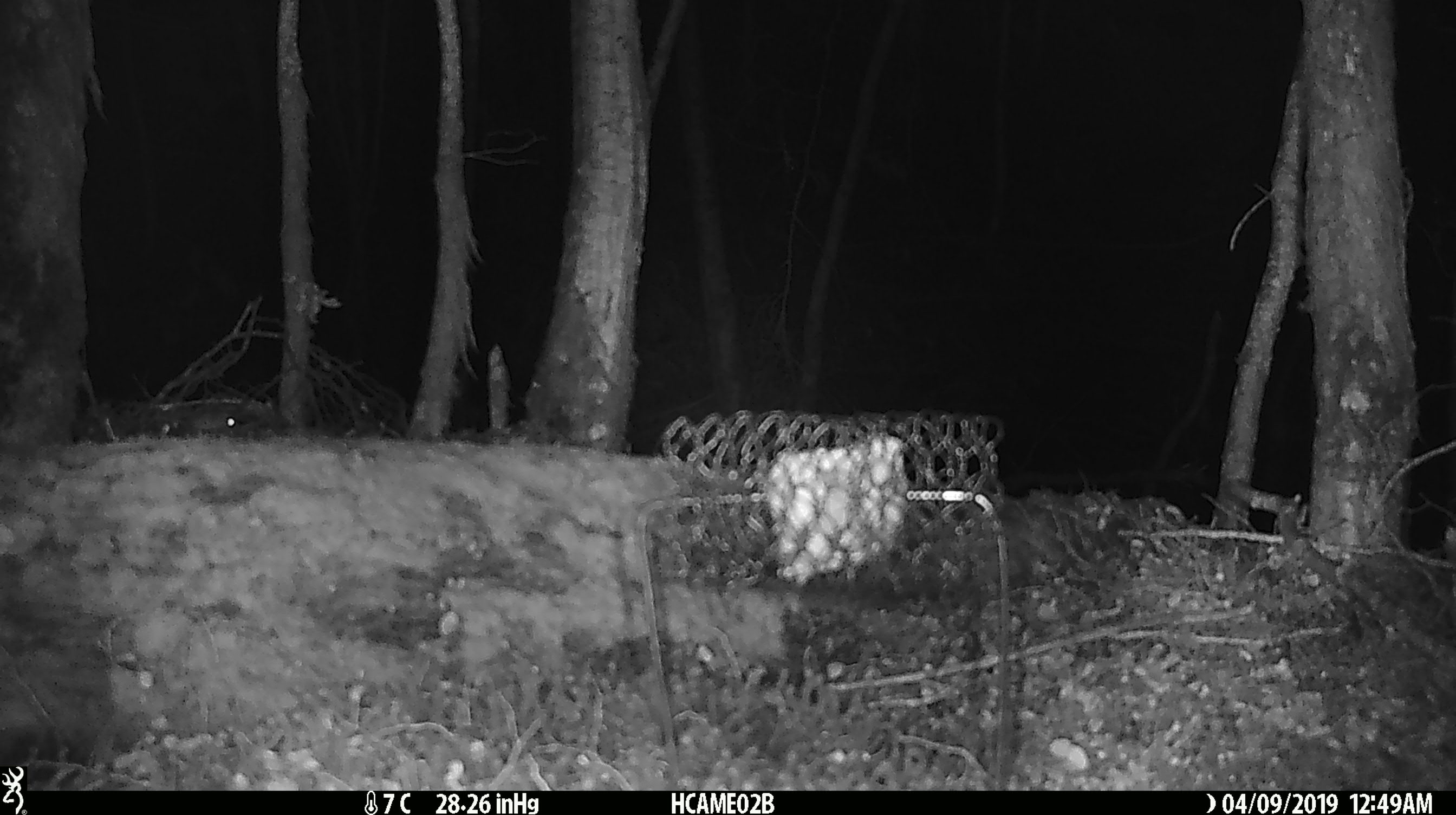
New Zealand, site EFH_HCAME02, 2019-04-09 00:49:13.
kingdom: Animalia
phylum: Chordata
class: Mammalia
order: Rodentia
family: Muridae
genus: Mus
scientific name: Mus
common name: mouse